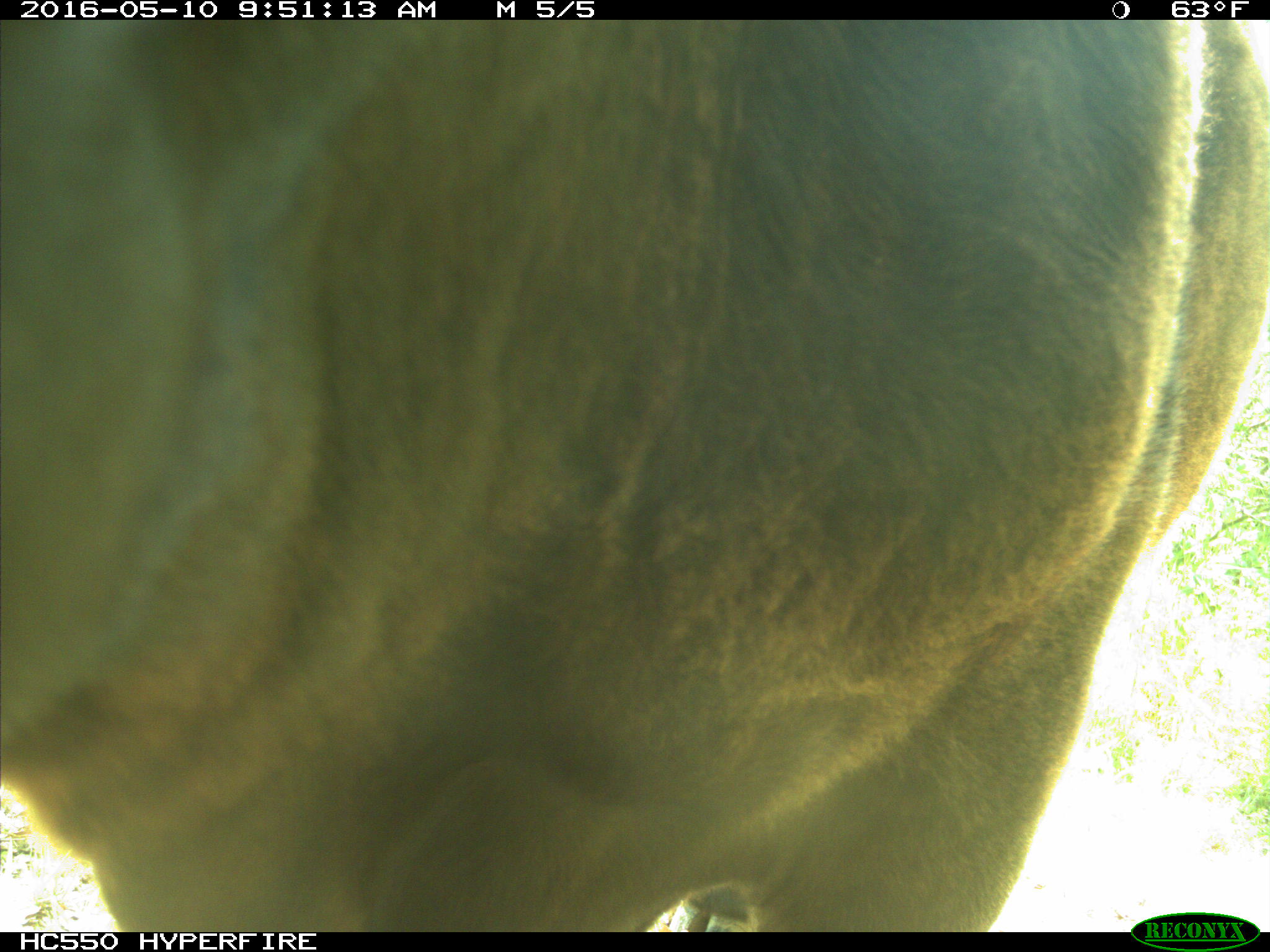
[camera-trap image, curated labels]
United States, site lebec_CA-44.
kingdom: Animalia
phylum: Chordata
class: Mammalia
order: Artiodactyla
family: Bovidae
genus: Bos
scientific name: Bos taurus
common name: domestic cow